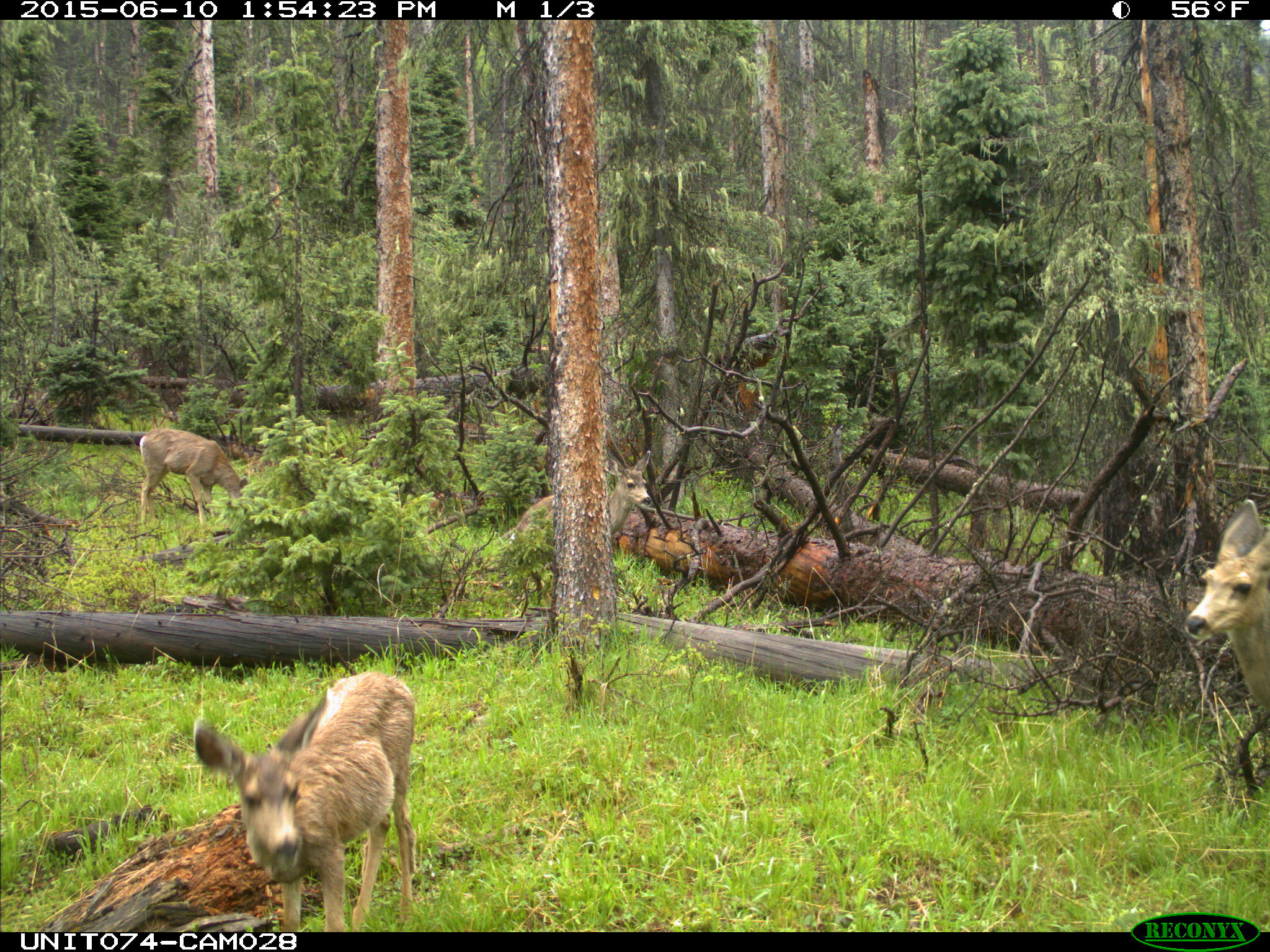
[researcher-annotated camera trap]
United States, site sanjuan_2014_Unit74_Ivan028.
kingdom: Animalia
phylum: Chordata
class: Mammalia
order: Artiodactyla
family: Cervidae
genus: Odocoileus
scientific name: Odocoileus hemionus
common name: mule deer